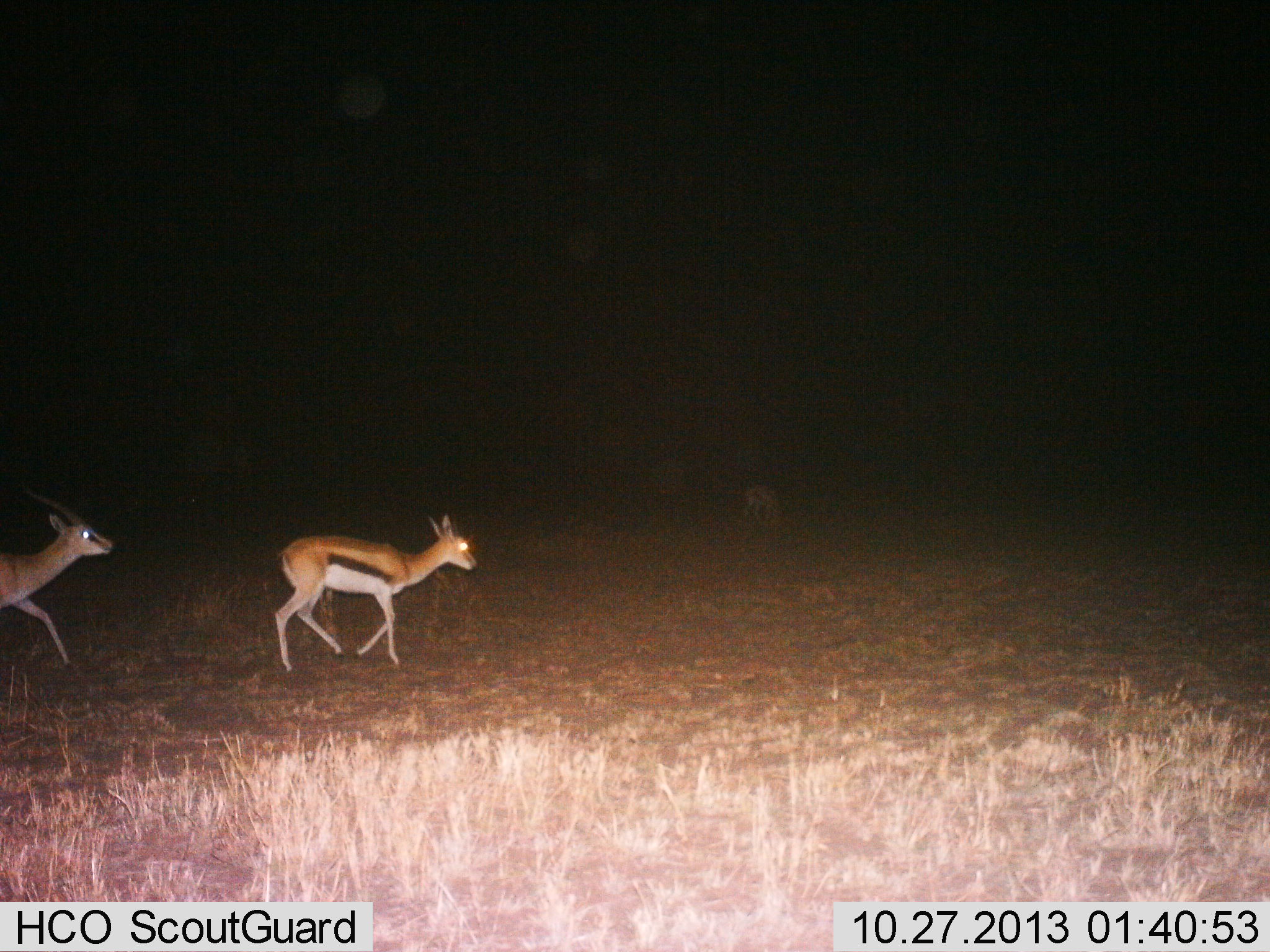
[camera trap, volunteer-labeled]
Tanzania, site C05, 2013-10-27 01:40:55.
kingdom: Animalia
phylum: Chordata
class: Mammalia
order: Artiodactyla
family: Bovidae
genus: Eudorcas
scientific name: Eudorcas thomsonii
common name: thomson's gazelle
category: gazellethomsons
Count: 2.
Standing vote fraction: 16%.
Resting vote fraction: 2%.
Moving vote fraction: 94%.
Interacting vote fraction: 2%.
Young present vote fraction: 3%.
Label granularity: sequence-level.